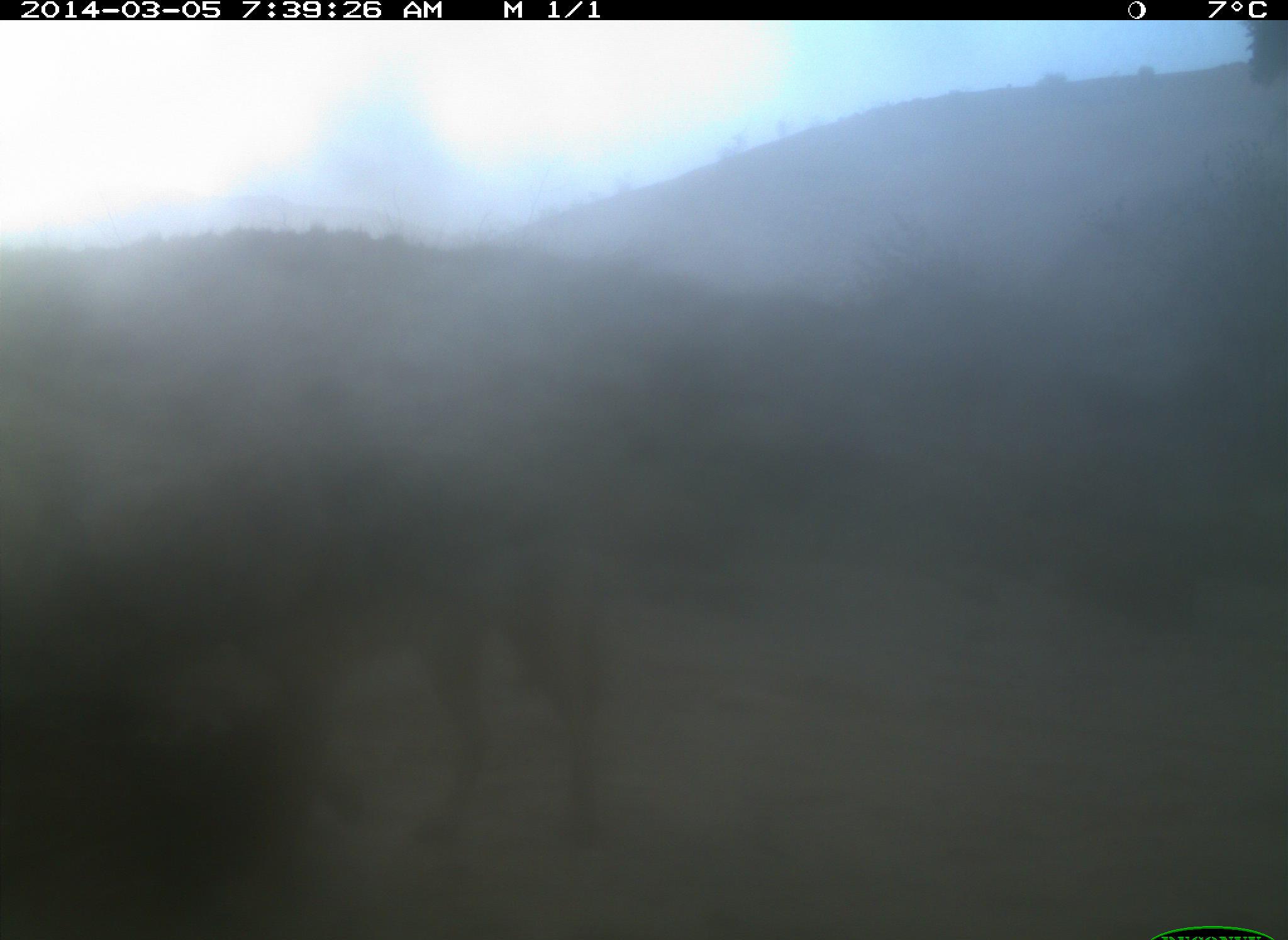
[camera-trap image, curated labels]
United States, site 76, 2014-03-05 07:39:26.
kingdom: Animalia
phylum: Chordata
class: Mammalia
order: Carnivora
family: Canidae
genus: Canis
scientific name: Canis latrans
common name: coyote